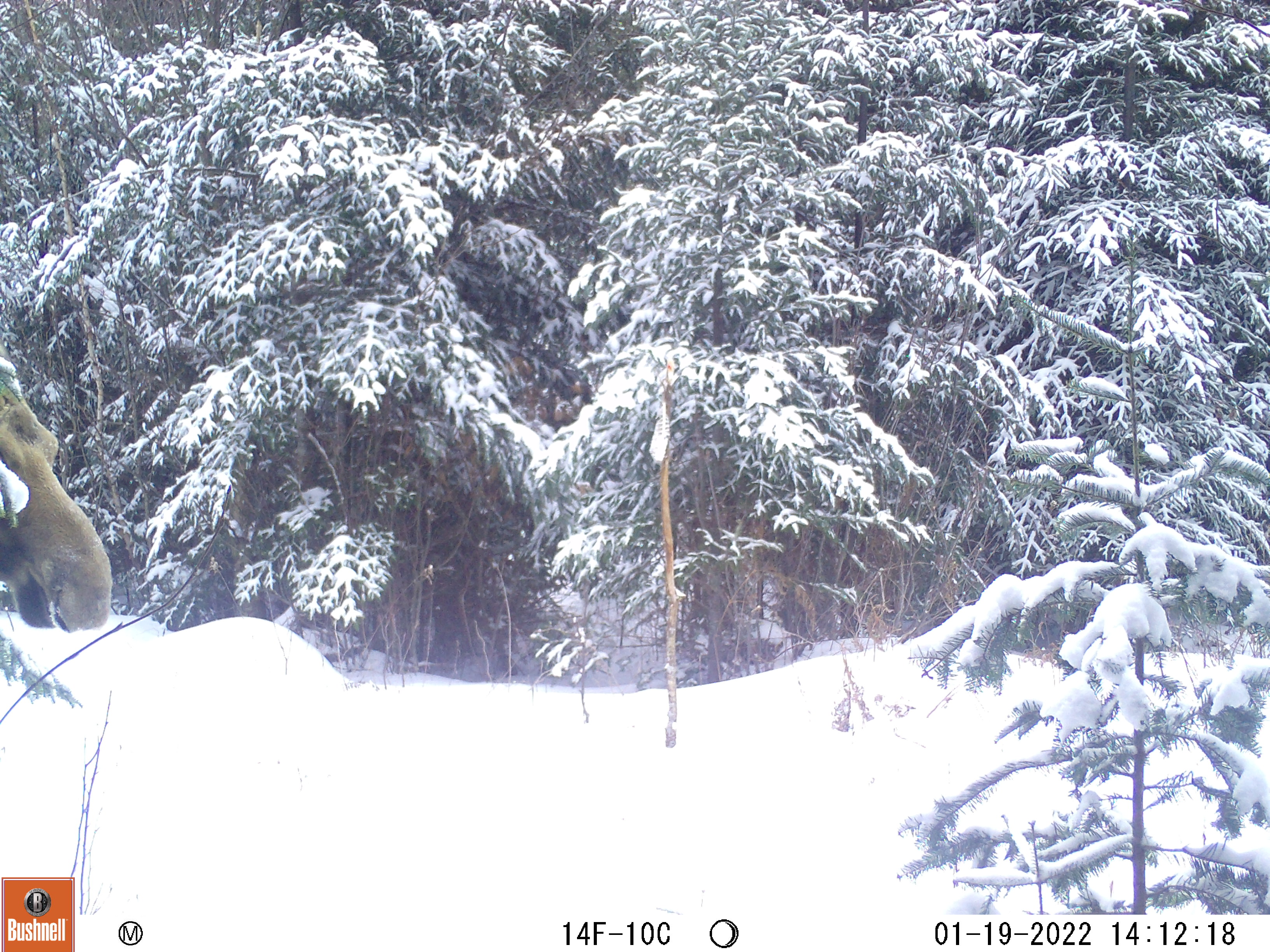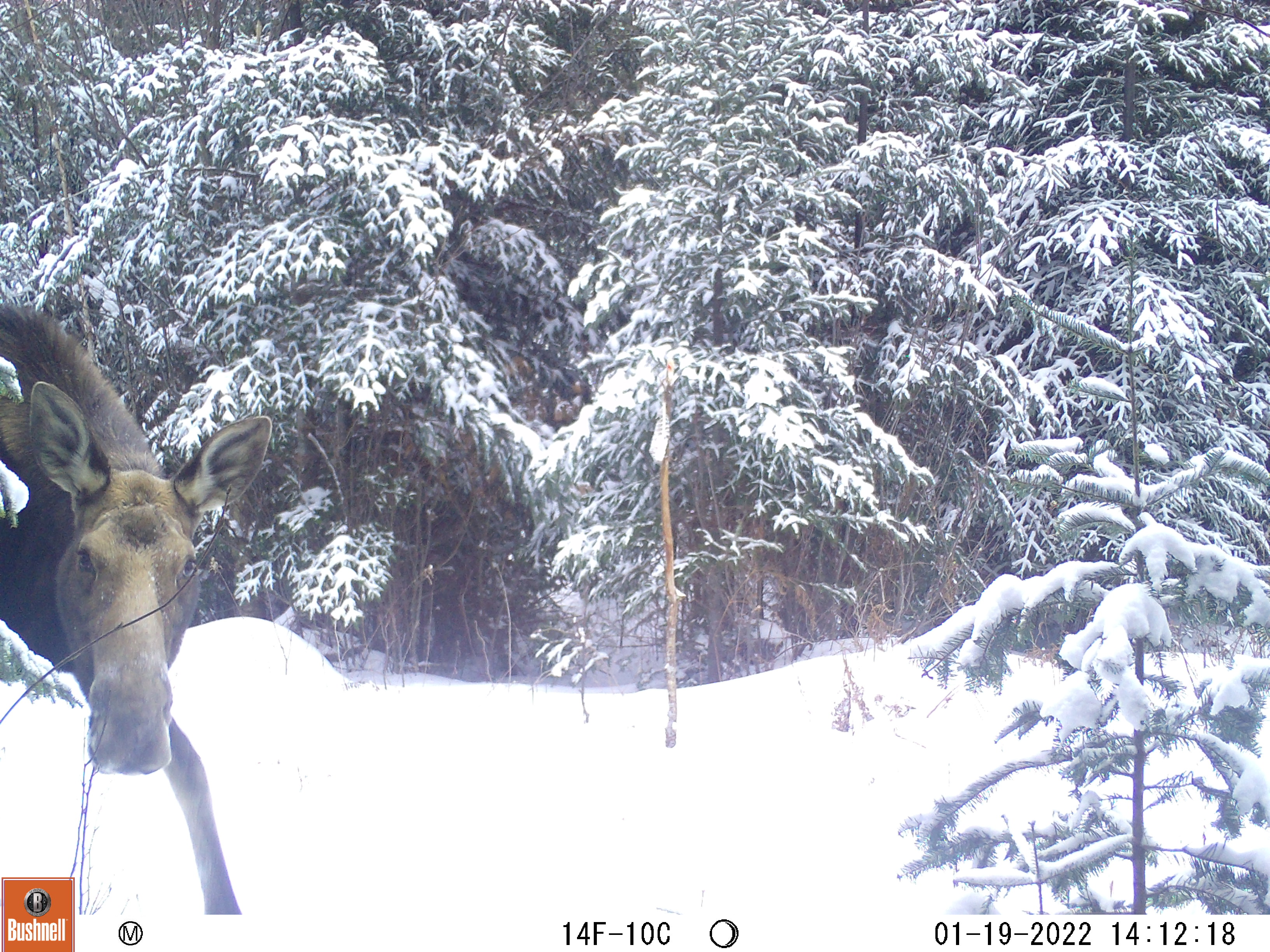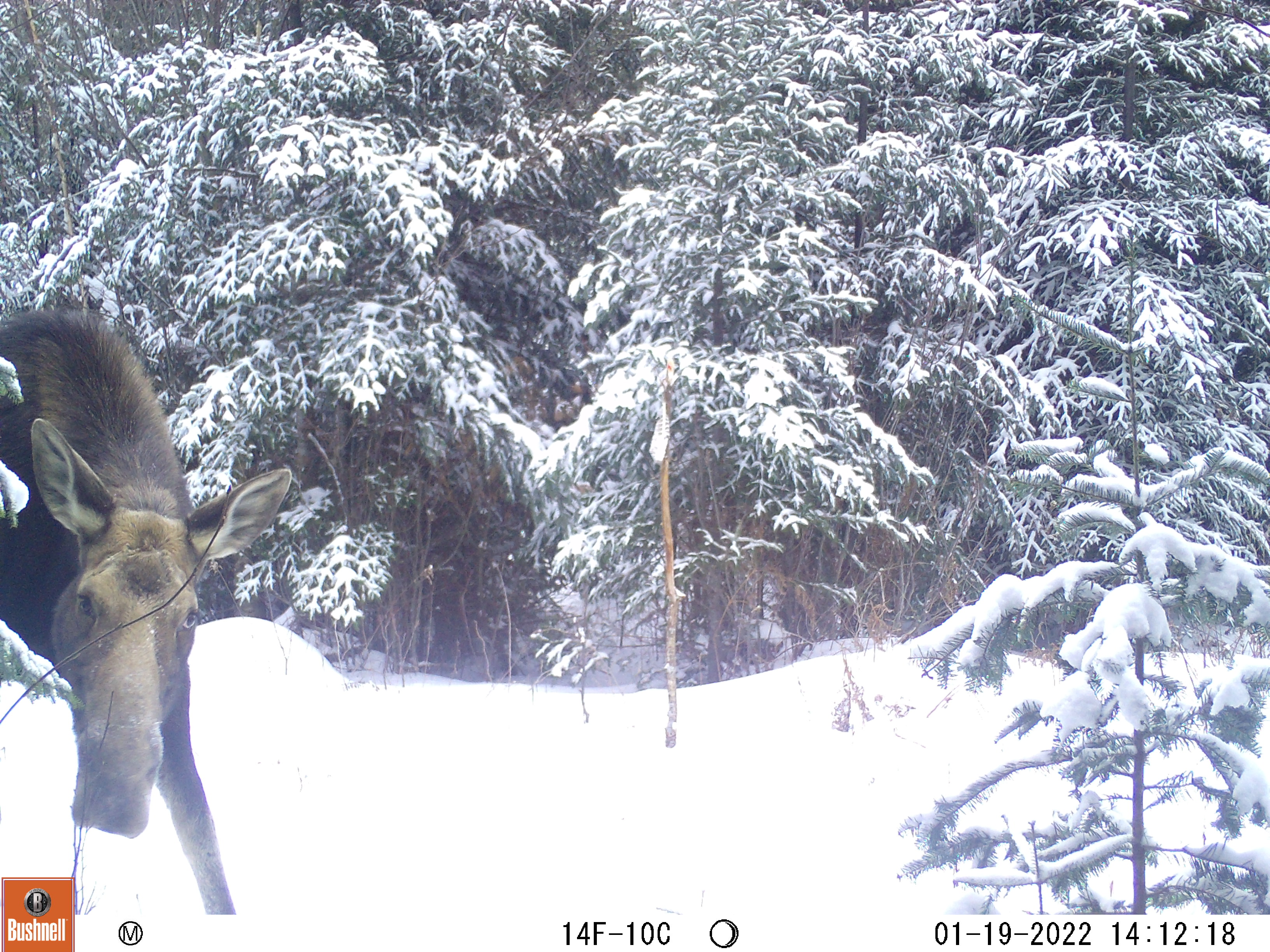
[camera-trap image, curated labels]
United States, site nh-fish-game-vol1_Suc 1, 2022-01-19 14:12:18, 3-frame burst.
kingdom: Animalia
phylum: Chordata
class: Mammalia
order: Artiodactyla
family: Cervidae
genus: Alces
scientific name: Alces alces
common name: moose